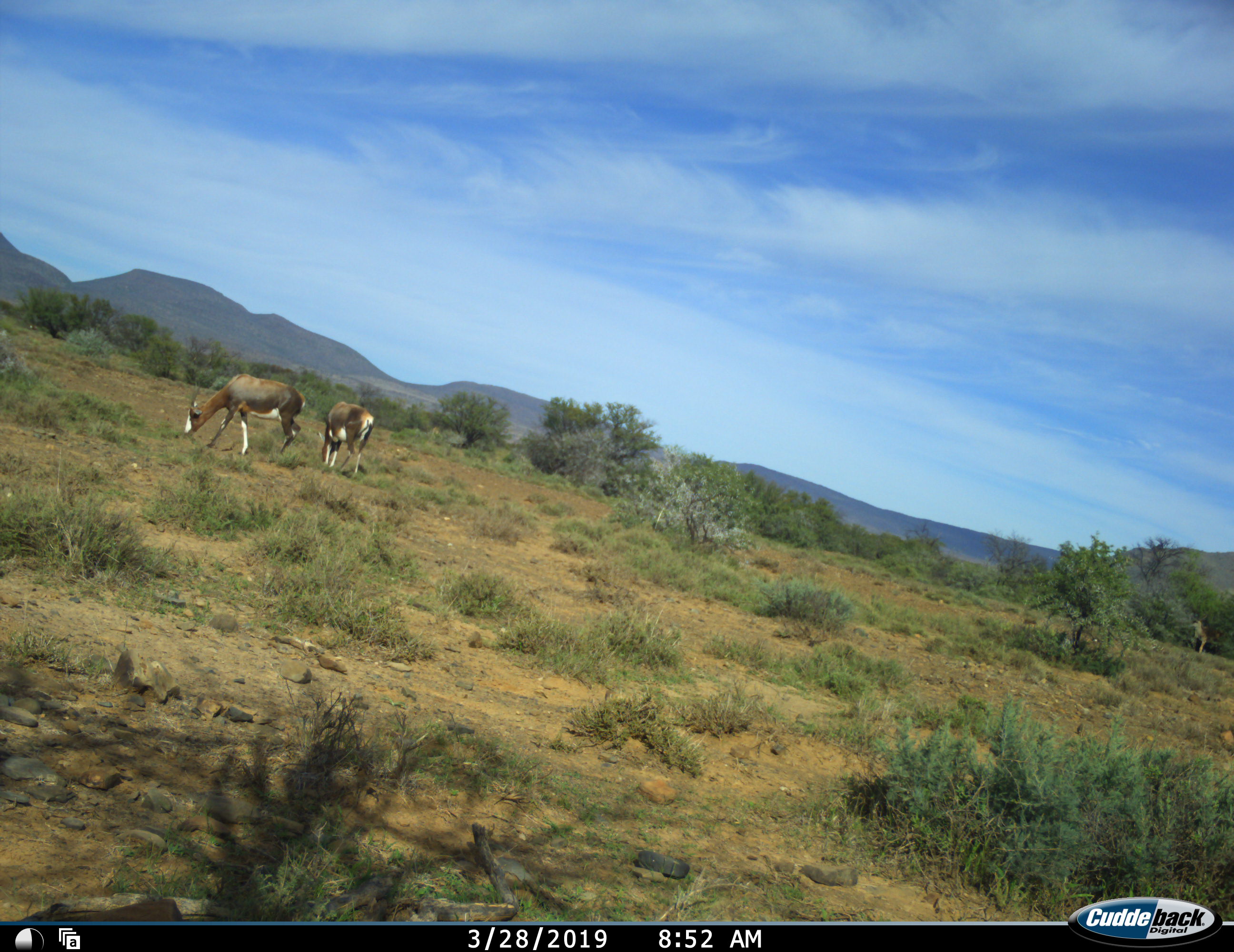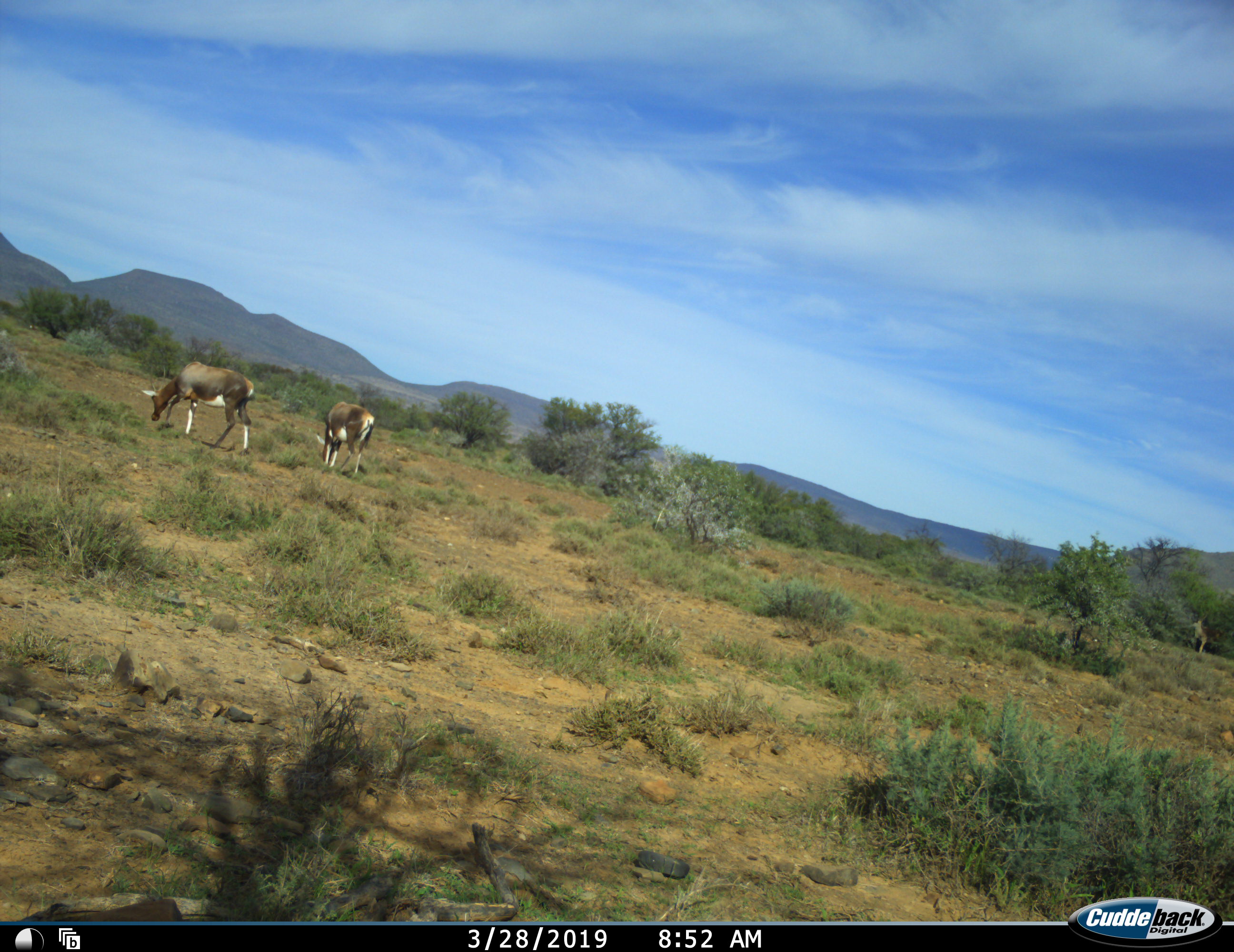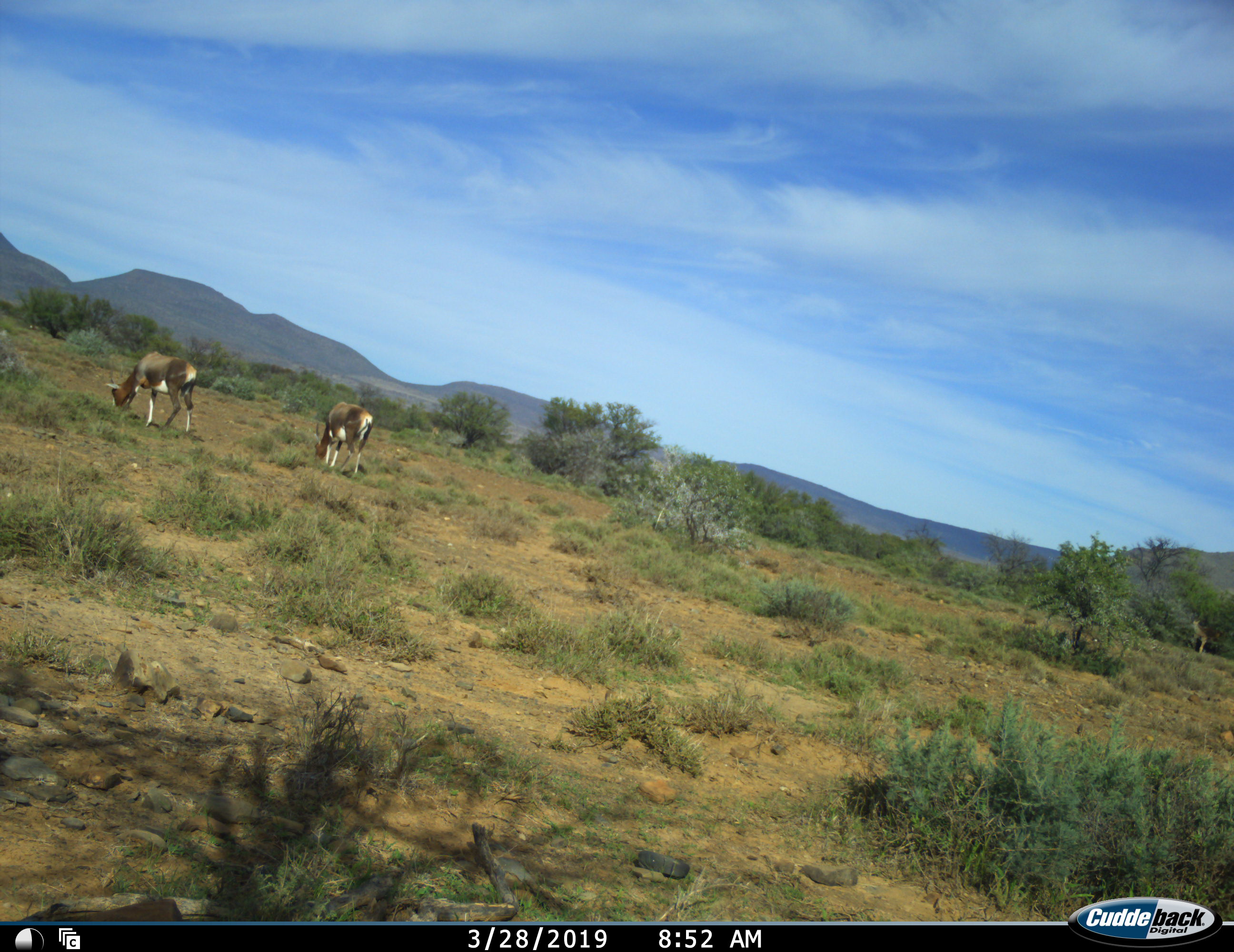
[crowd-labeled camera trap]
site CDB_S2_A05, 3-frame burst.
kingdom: Animalia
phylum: Chordata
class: Mammalia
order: Artiodactyla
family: Bovidae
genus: Damaliscus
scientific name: Damaliscus pygargus phillipsi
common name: blesbok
Blesbok (Damaliscus pygargus phillipsi), count 2. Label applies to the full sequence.